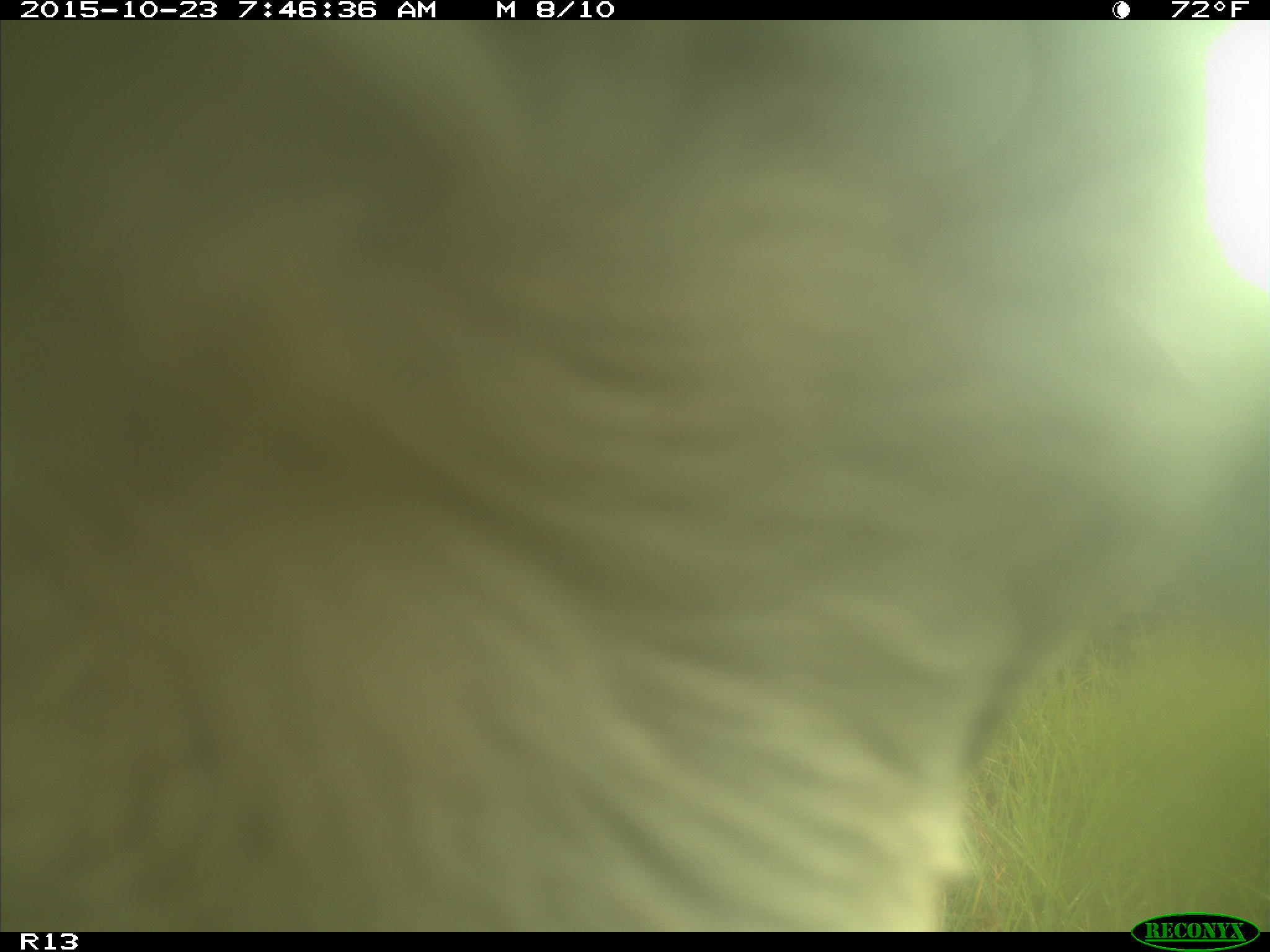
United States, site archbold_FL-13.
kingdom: Animalia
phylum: Chordata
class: Mammalia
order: Artiodactyla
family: Bovidae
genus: Bos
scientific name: Bos taurus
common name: domestic cow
Bos taurus (domestic cow).